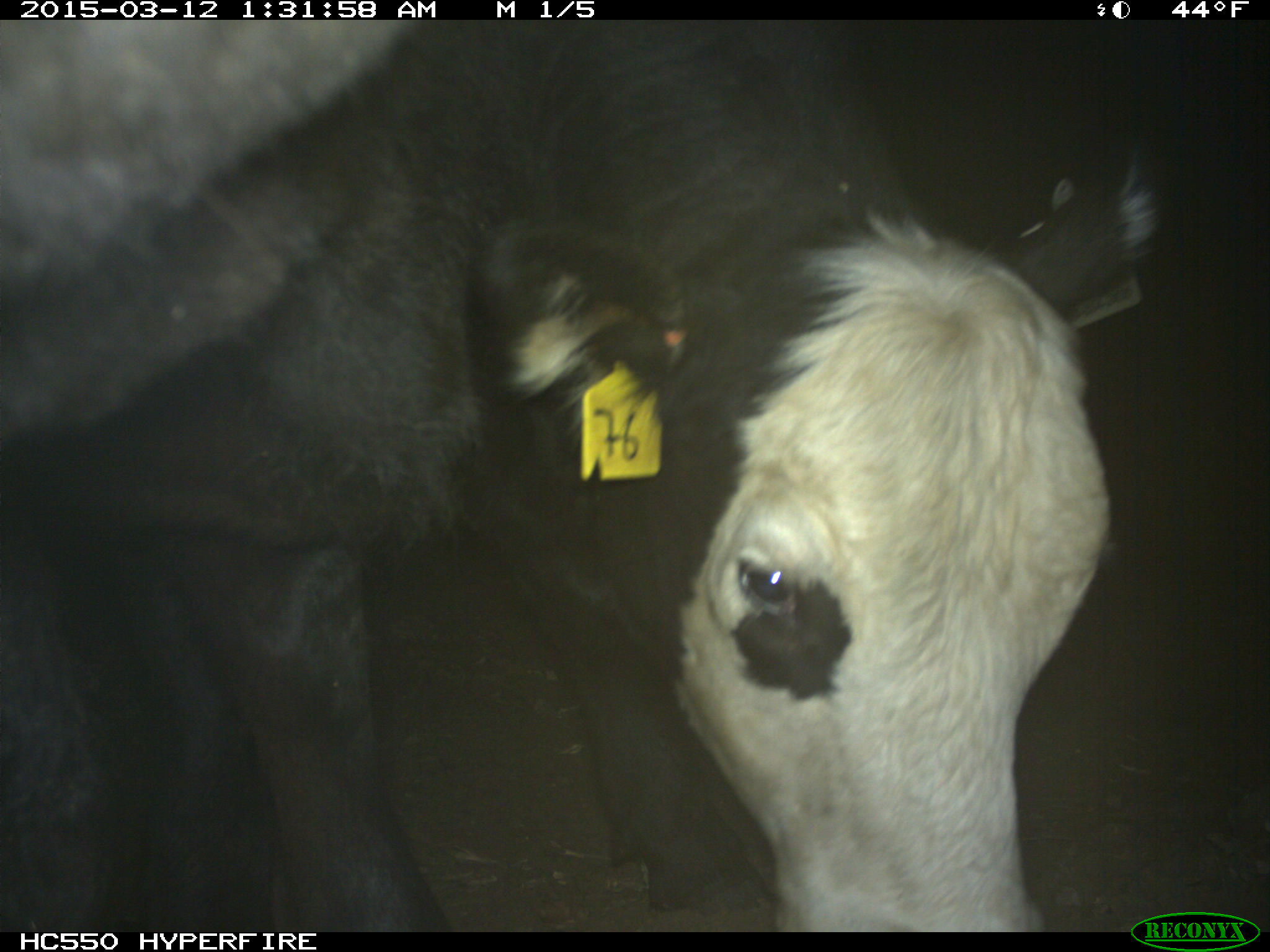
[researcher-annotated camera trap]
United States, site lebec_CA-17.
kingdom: Animalia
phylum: Chordata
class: Mammalia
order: Artiodactyla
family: Bovidae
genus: Bos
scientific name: Bos taurus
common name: domestic cow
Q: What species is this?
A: Bos taurus (domestic cow).